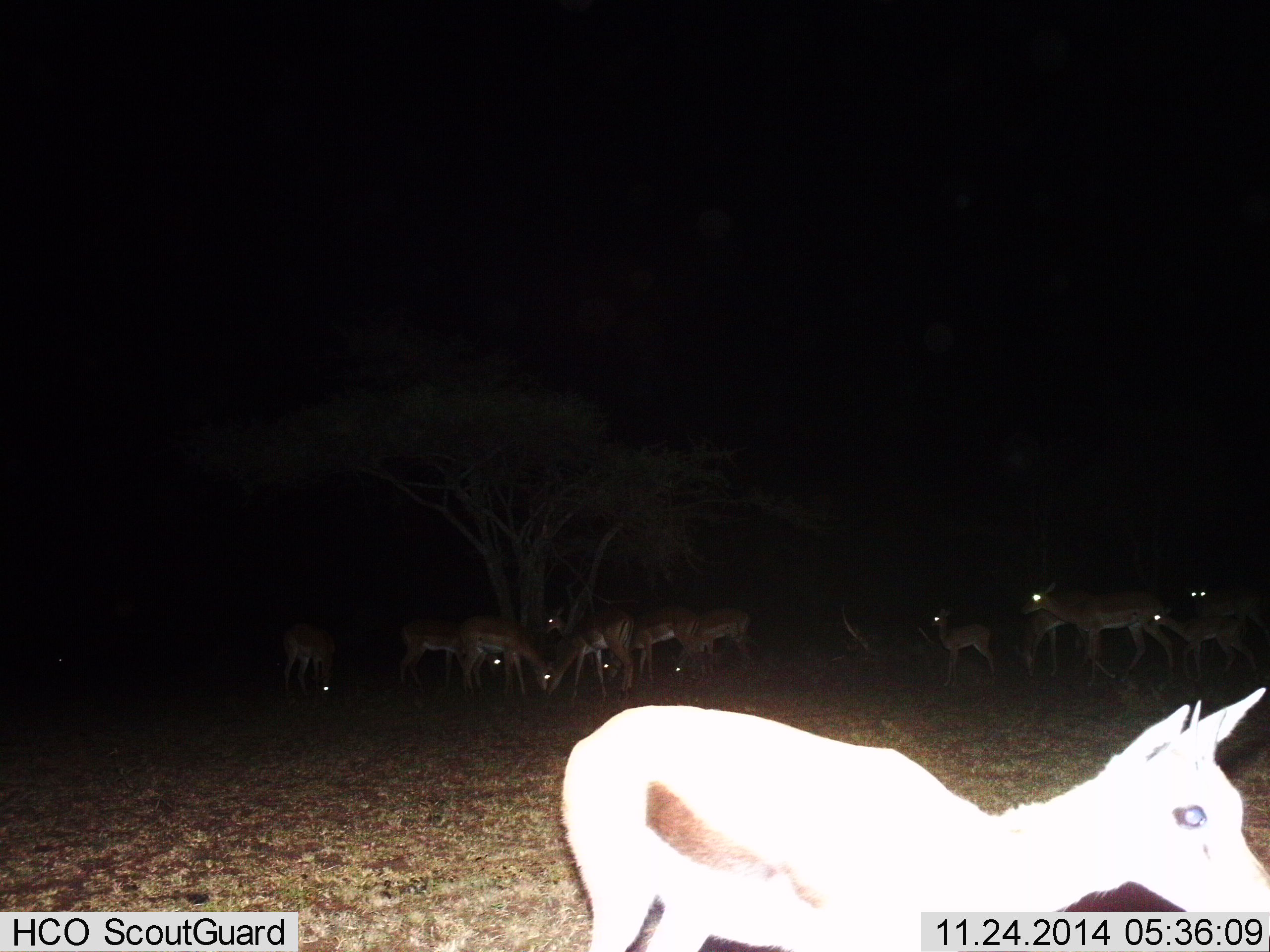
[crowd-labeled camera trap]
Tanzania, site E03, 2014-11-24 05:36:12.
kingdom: Animalia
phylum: Chordata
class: Mammalia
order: Artiodactyla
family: Bovidae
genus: Eudorcas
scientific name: Eudorcas thomsonii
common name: thomson's gazelle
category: gazellethomsons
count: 11-50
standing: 50%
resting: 0%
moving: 50%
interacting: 0%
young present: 8%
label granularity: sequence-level